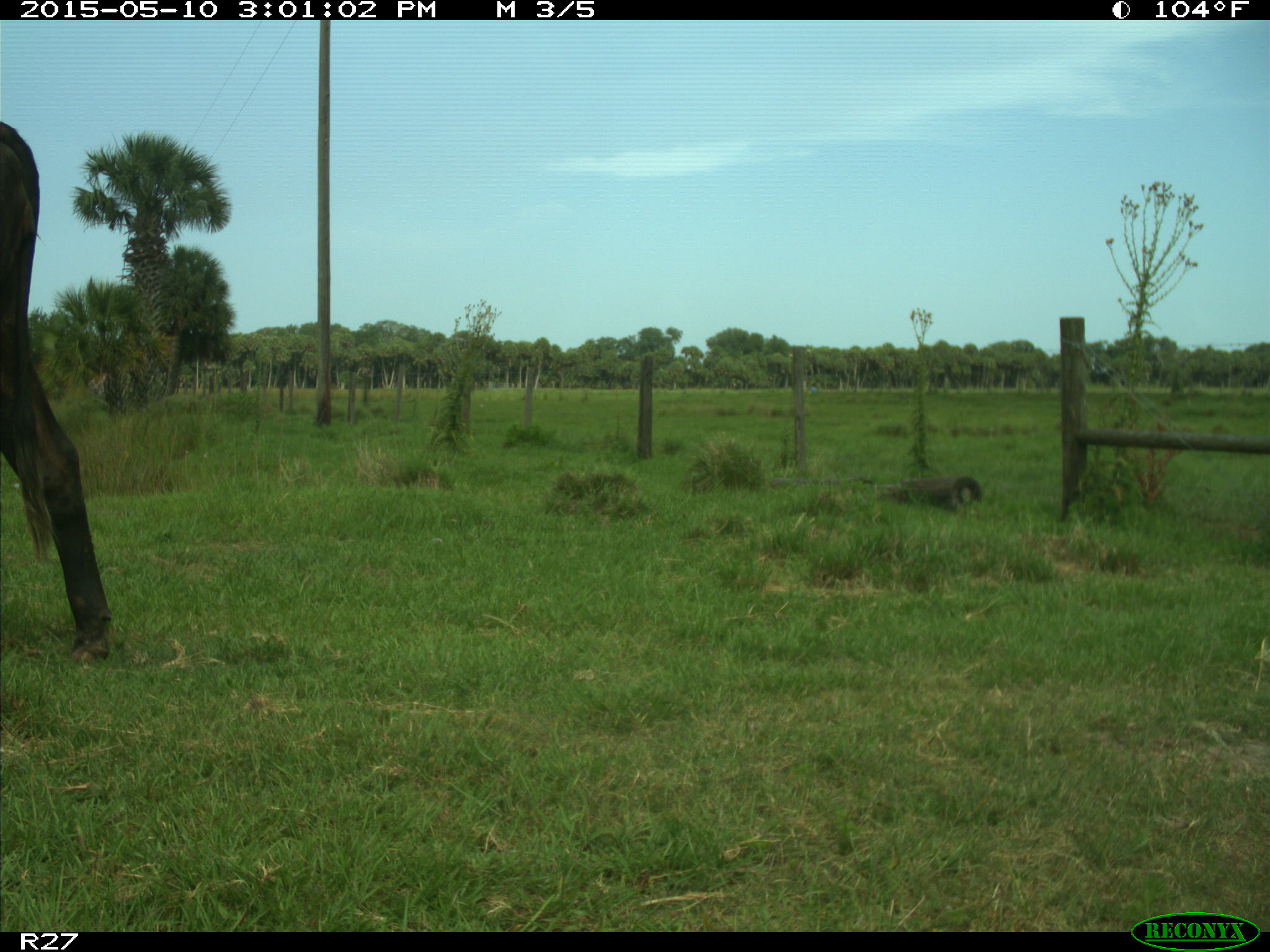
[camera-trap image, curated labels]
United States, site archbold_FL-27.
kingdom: Animalia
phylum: Chordata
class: Mammalia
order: Artiodactyla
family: Bovidae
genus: Bos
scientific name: Bos taurus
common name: domestic cow